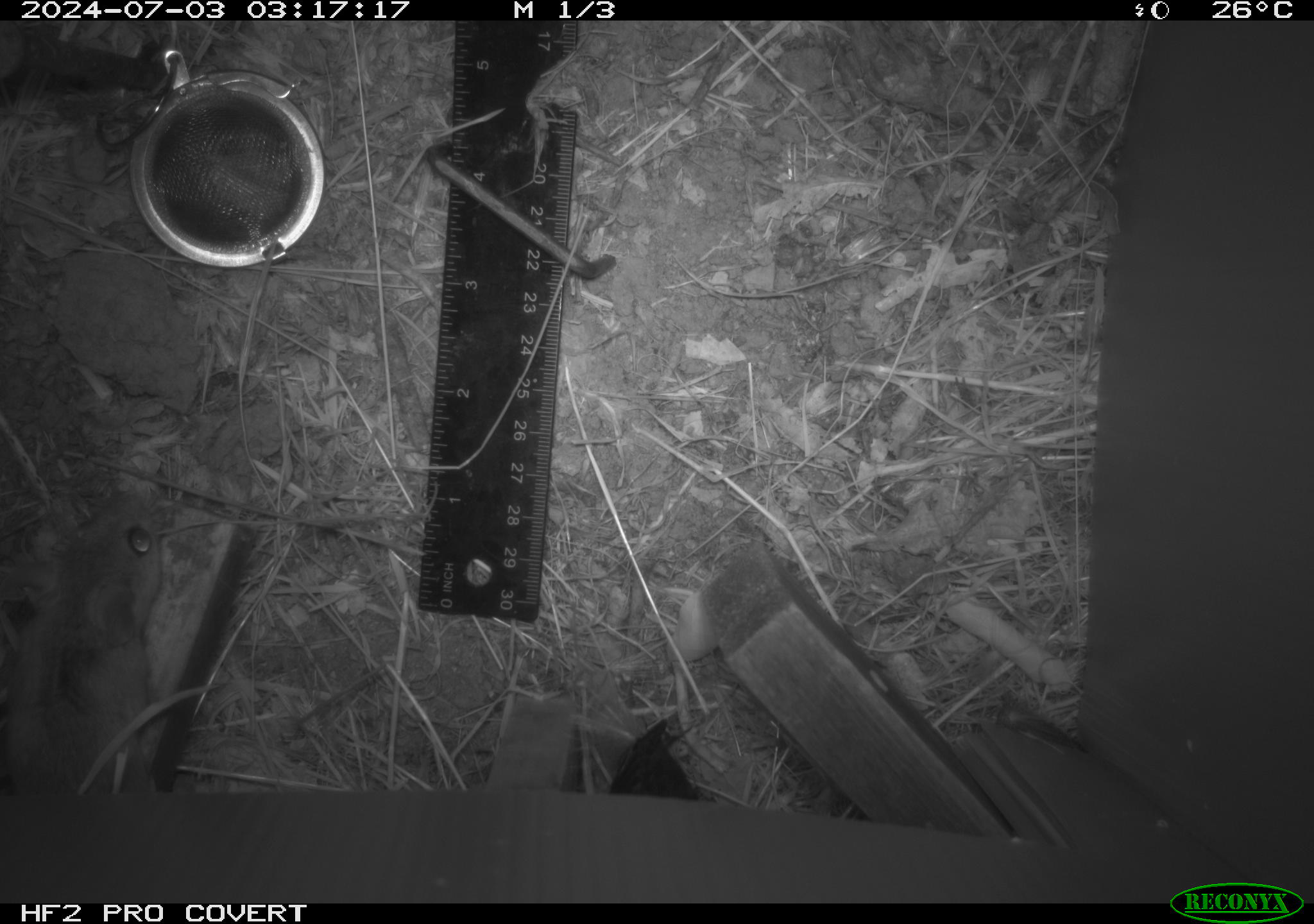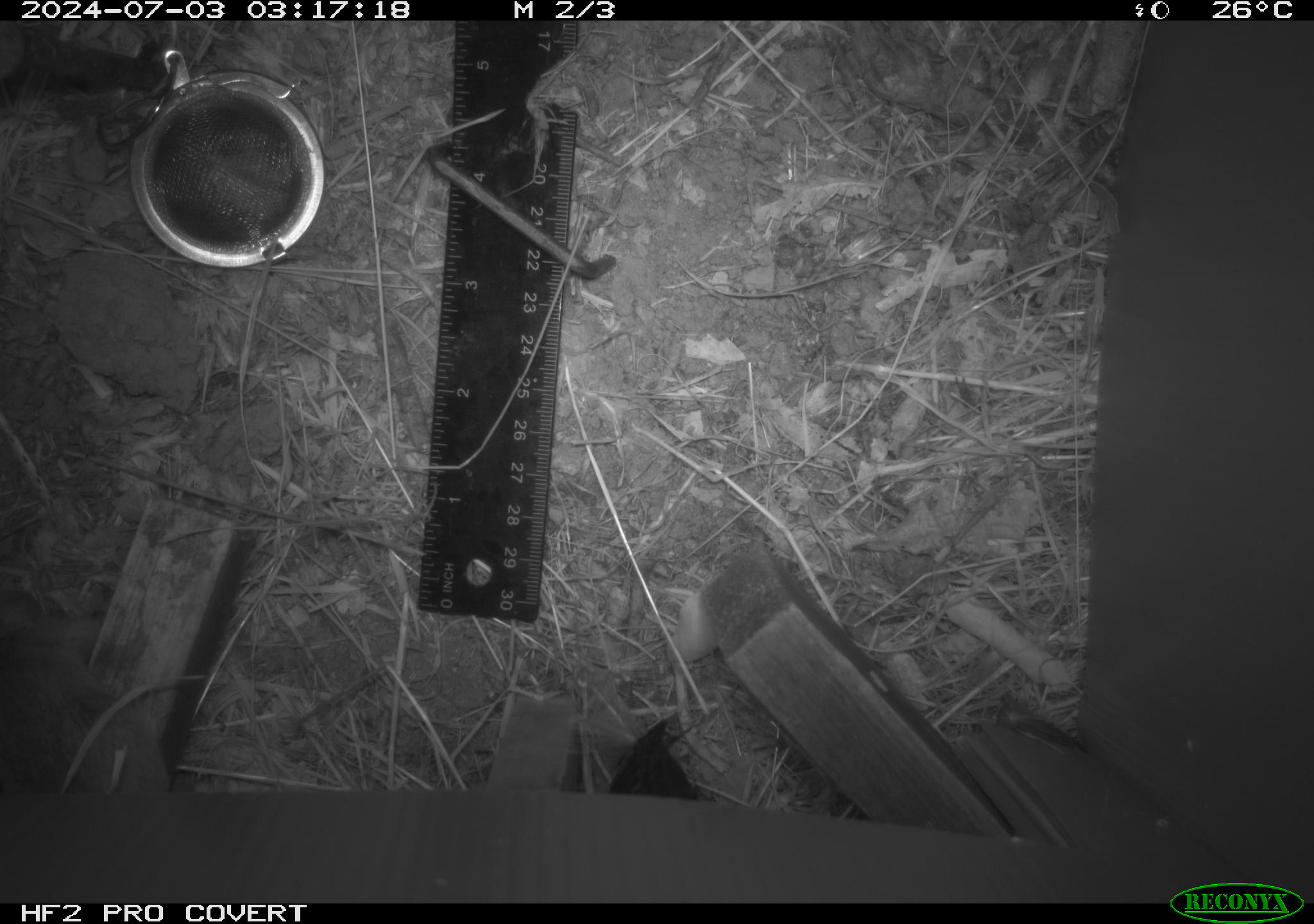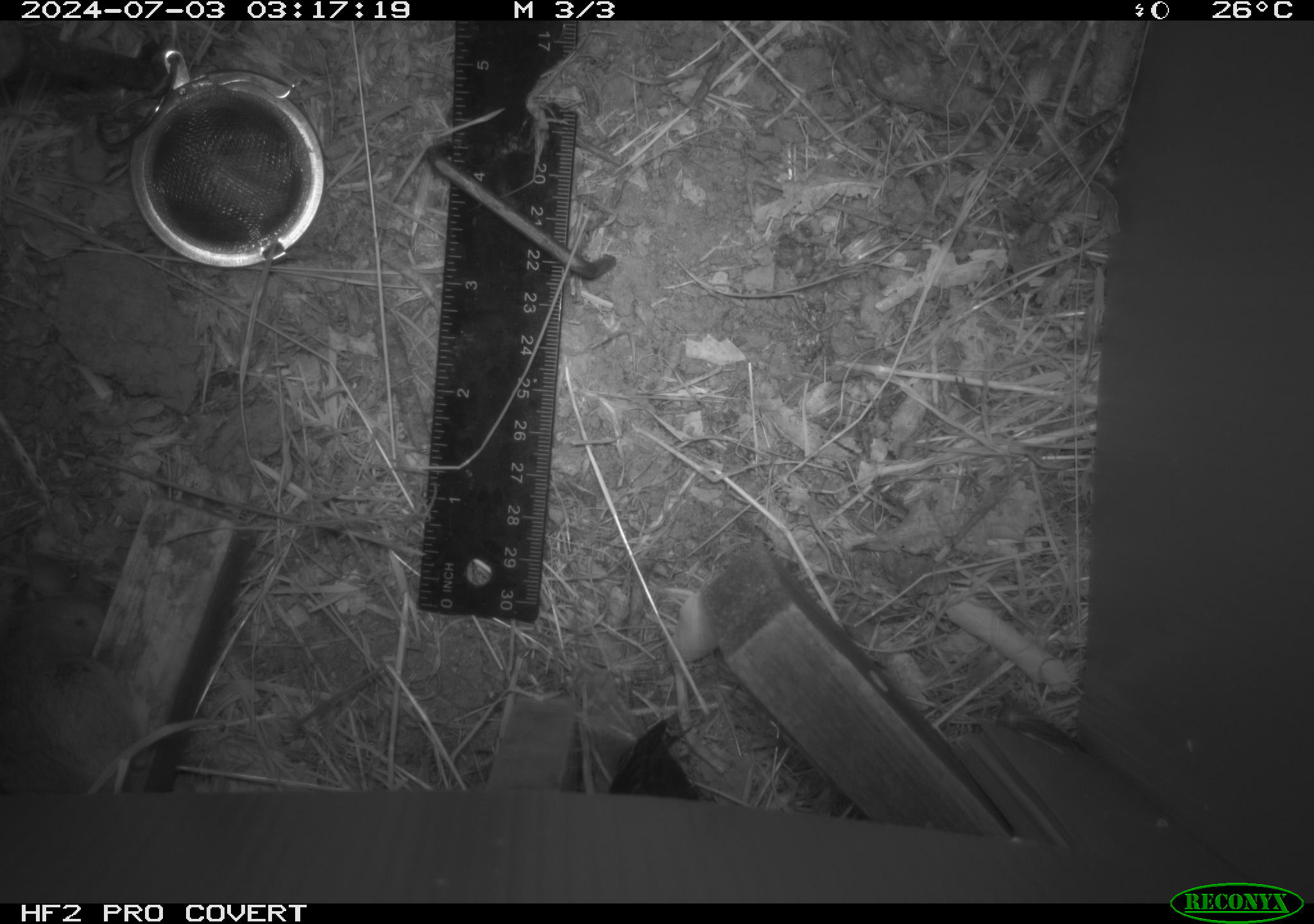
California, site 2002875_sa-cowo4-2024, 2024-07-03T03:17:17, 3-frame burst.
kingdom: Animalia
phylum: Chordata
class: Mammalia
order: Rodentia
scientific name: Rodentia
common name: rodent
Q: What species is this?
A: Rodent (Rodentia).